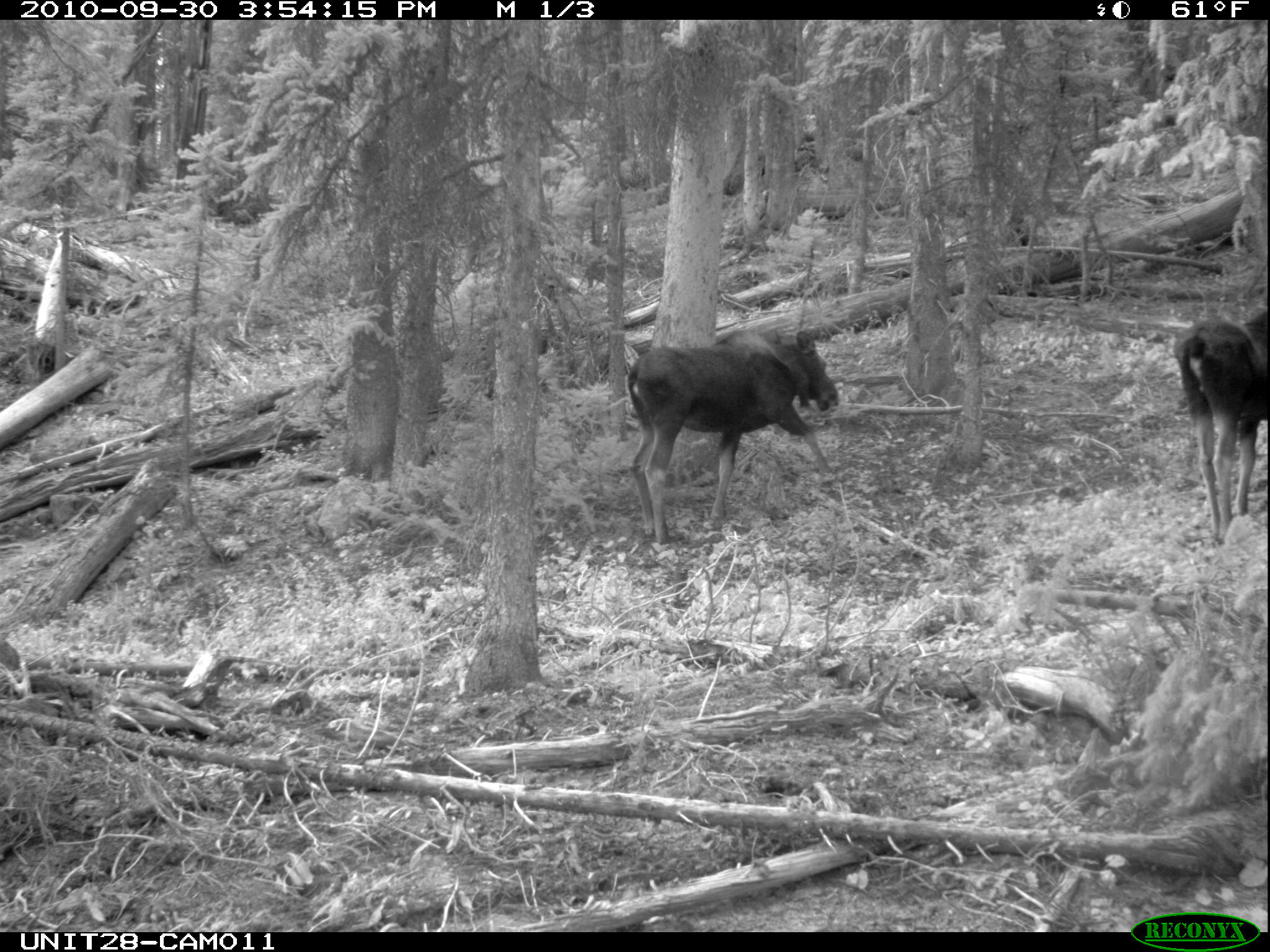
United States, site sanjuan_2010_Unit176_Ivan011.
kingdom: Animalia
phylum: Chordata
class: Mammalia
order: Artiodactyla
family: Cervidae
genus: Alces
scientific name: Alces alces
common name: moose